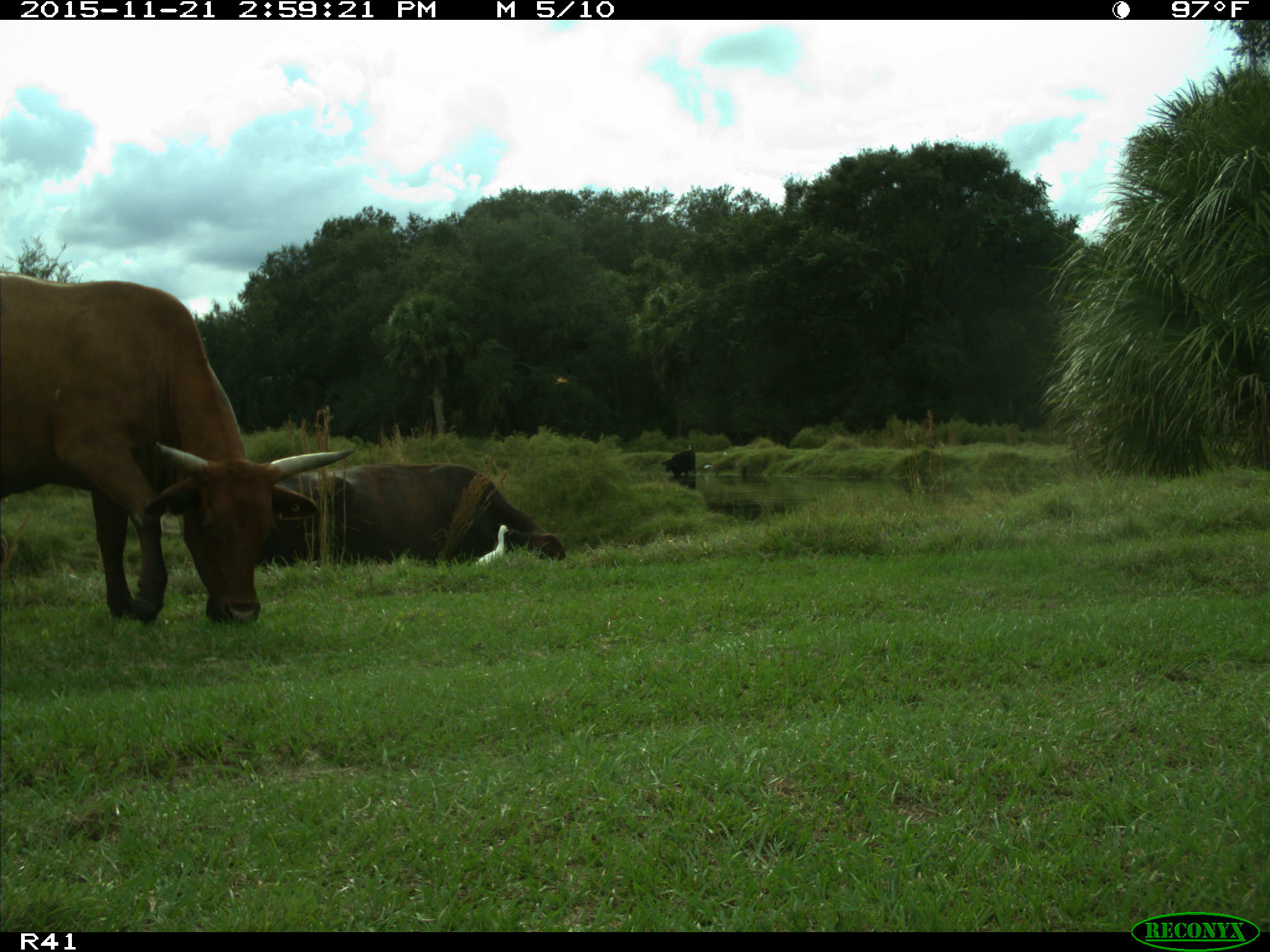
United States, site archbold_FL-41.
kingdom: Animalia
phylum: Chordata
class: Mammalia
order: Artiodactyla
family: Bovidae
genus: Bos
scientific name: Bos taurus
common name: domestic cow